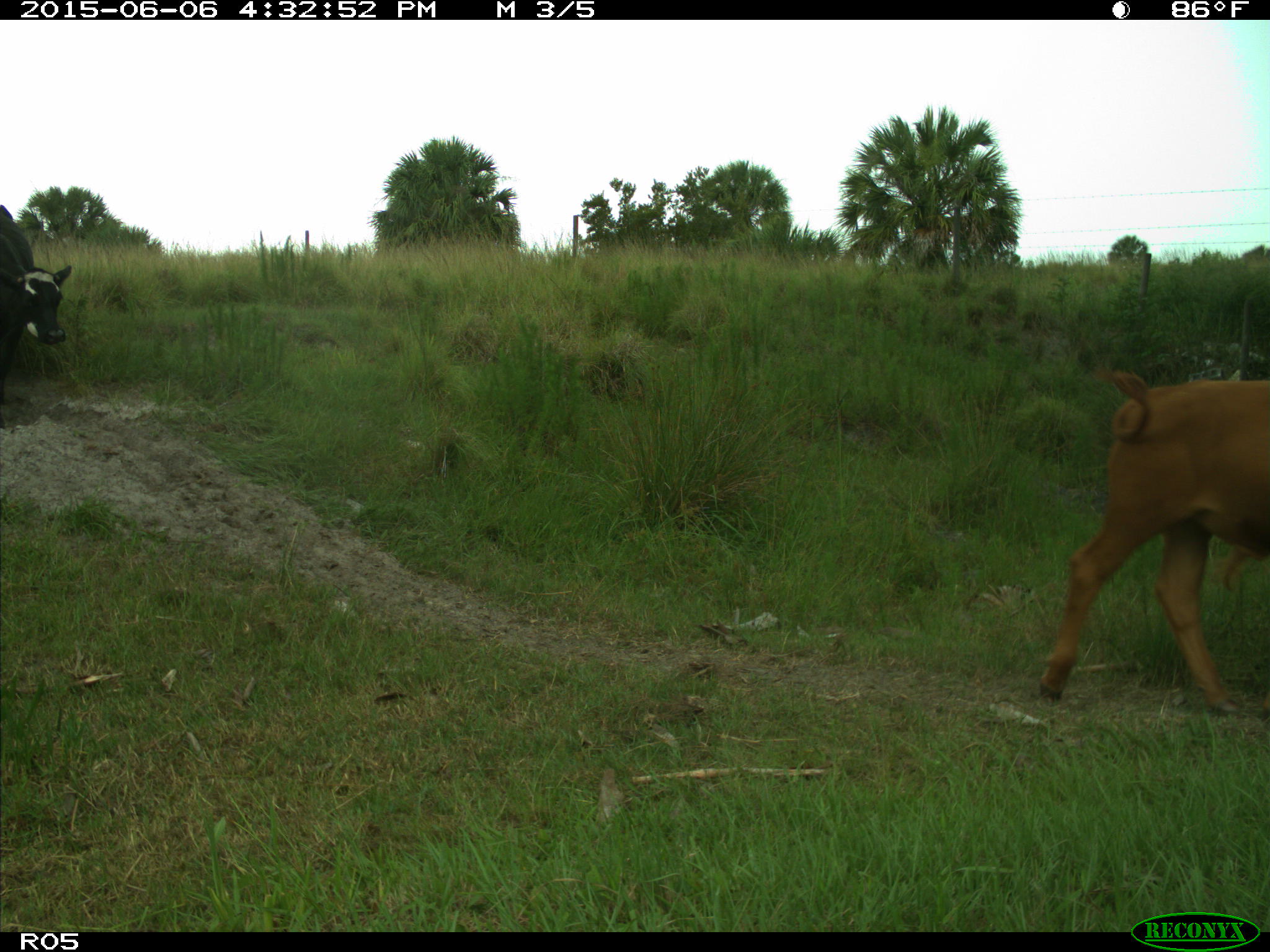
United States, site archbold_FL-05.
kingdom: Animalia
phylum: Chordata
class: Mammalia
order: Artiodactyla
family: Bovidae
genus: Bos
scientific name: Bos taurus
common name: domestic cow